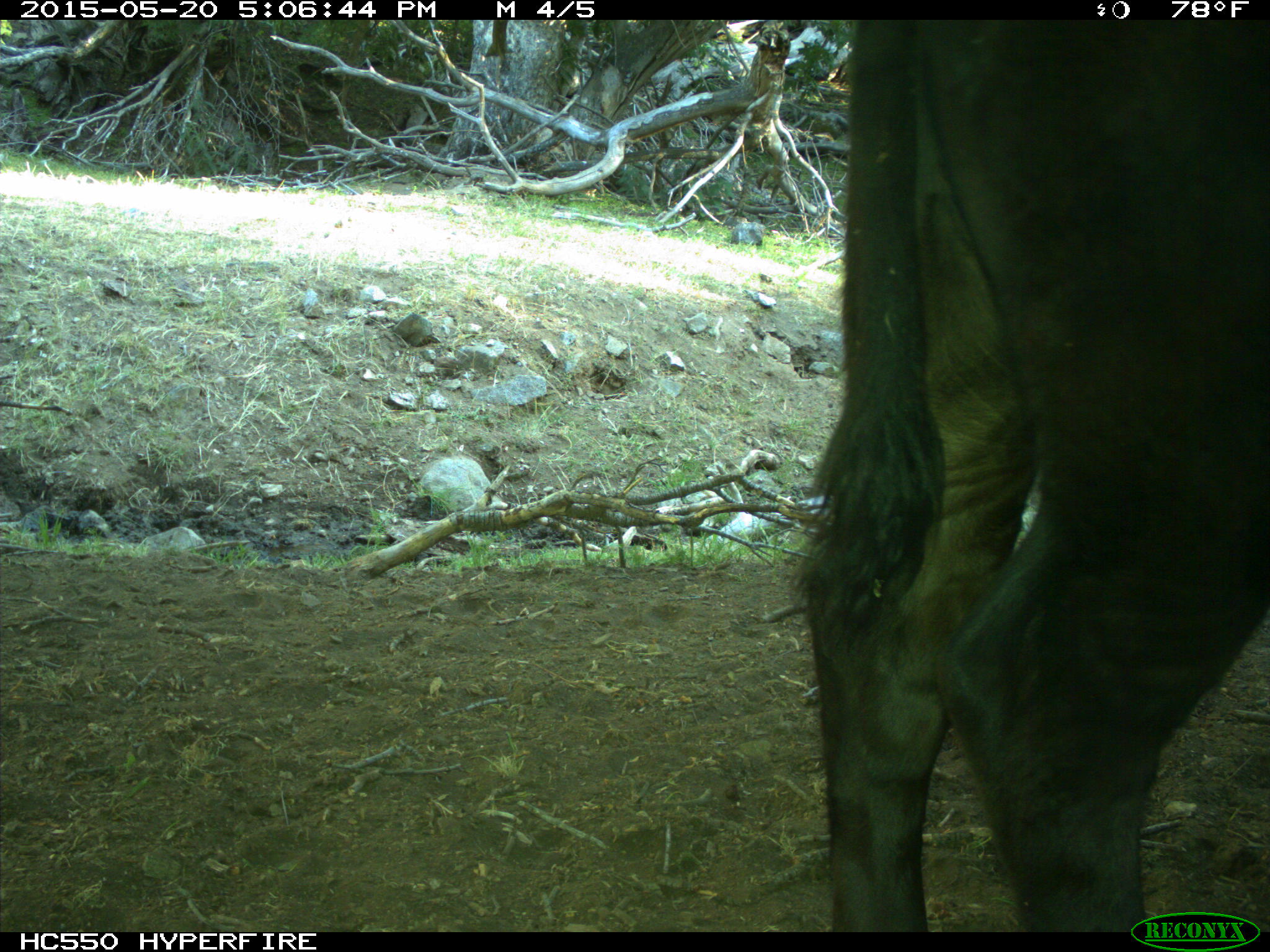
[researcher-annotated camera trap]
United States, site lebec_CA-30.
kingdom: Animalia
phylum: Chordata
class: Mammalia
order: Artiodactyla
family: Bovidae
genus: Bos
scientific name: Bos taurus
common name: domestic cow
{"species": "Bos taurus (domestic cow)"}